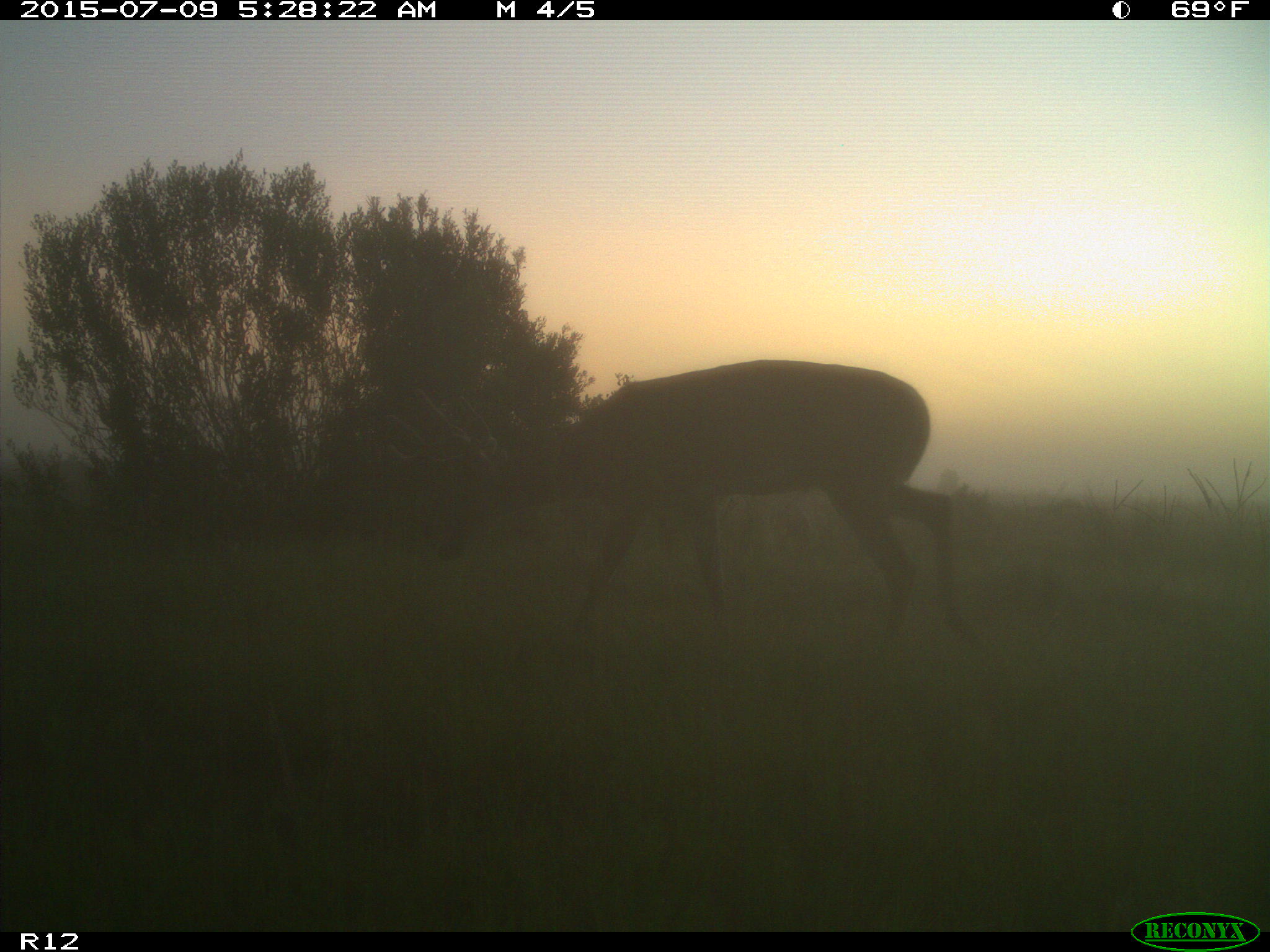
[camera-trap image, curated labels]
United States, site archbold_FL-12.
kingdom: Animalia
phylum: Chordata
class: Mammalia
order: Artiodactyla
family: Cervidae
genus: Odocoileus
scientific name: Odocoileus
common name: deer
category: unidentified deer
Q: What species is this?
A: Unidentified deer (deer) (Odocoileus).